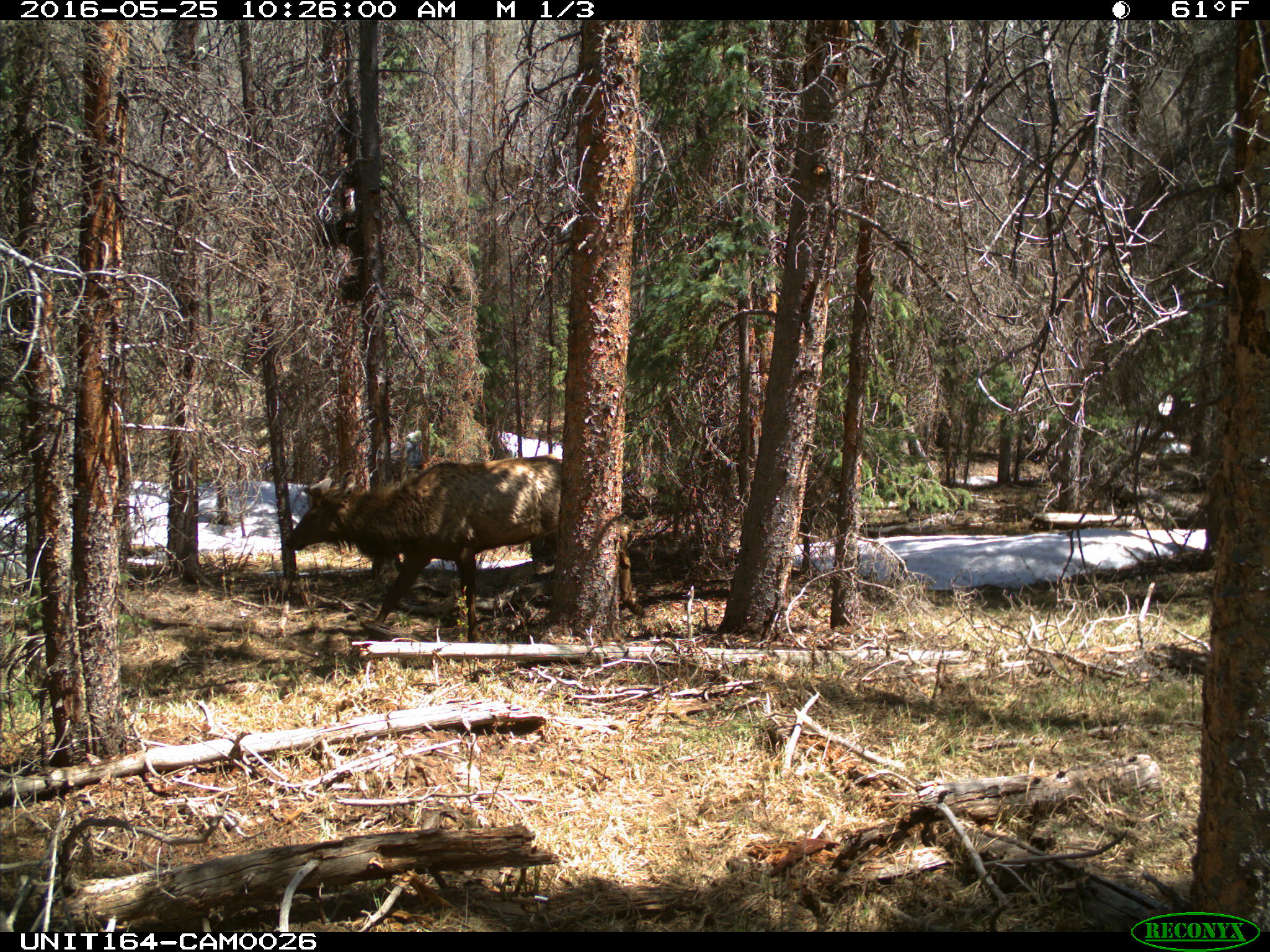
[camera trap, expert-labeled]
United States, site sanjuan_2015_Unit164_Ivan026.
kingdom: Animalia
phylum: Chordata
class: Mammalia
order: Artiodactyla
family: Cervidae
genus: Cervus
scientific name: Cervus elaphus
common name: red deer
Cervus elaphus (red deer).